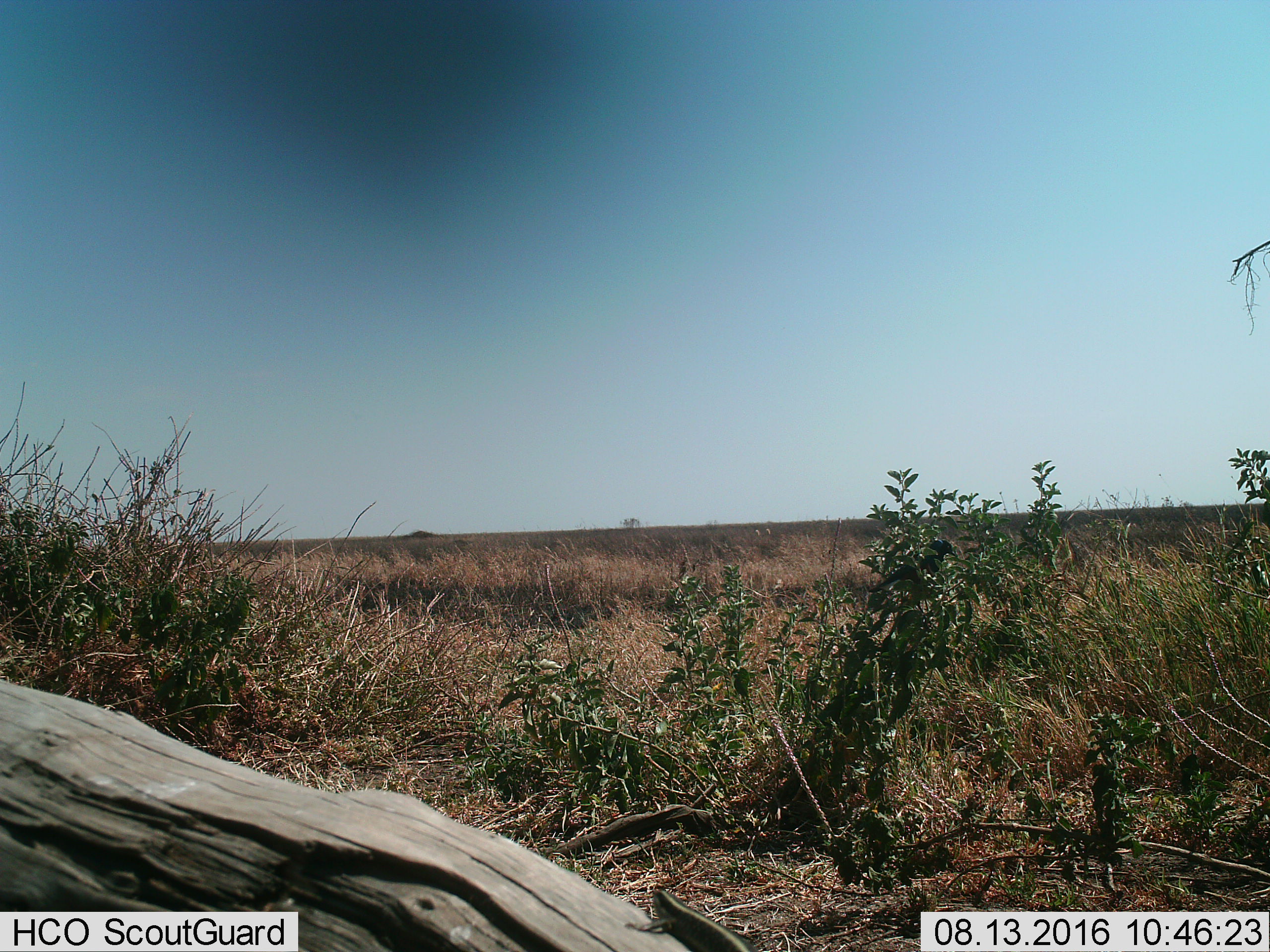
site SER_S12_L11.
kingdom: Animalia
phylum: Chordata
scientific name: Vertebrata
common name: reptile or amphibian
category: reptilesamphibians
Reptilesamphibians (reptile or amphibian) (Vertebrata), count 1. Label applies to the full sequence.